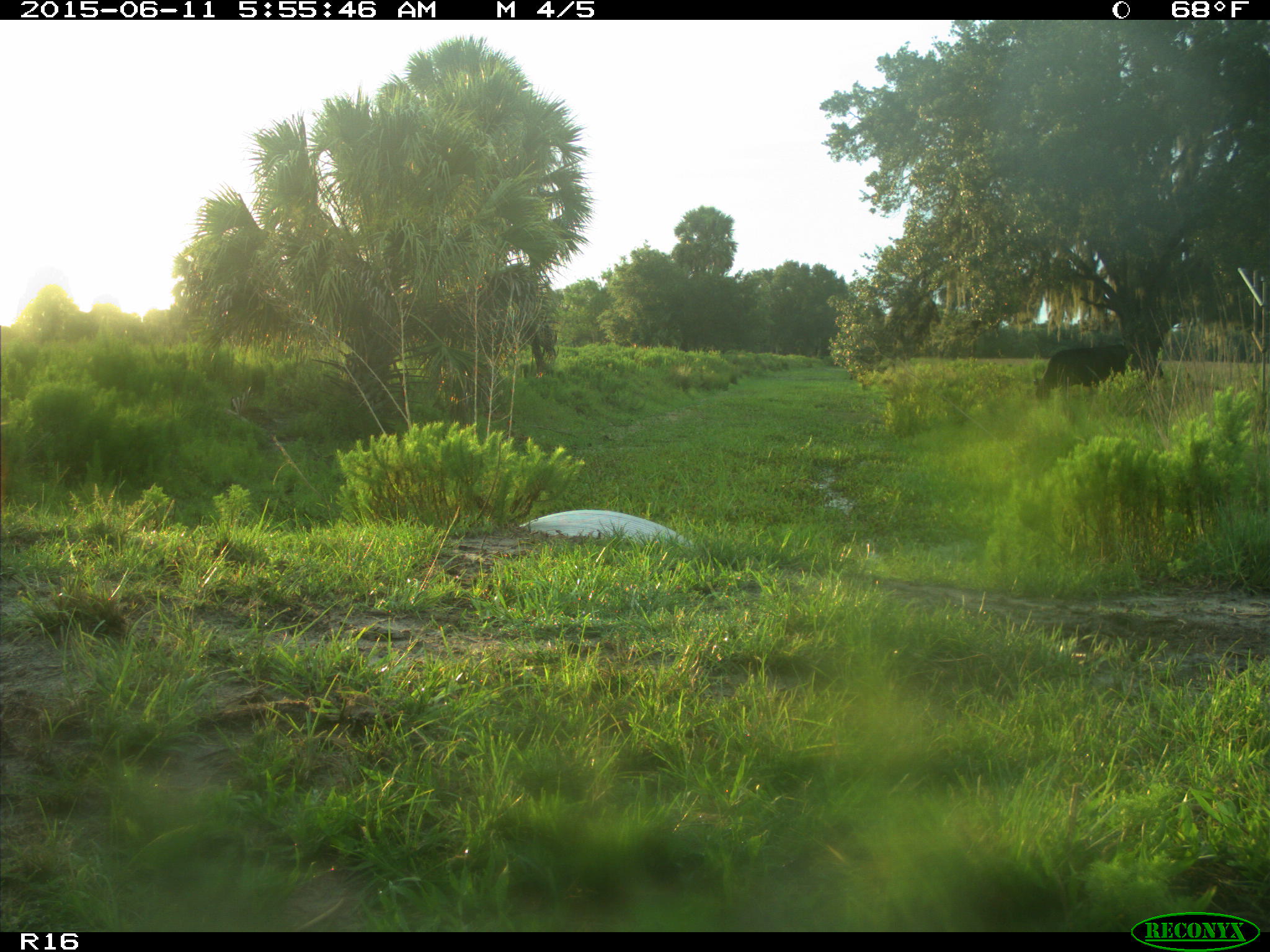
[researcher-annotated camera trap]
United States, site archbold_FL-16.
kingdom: Animalia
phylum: Chordata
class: Mammalia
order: Artiodactyla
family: Bovidae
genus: Bos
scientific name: Bos taurus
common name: domestic cow